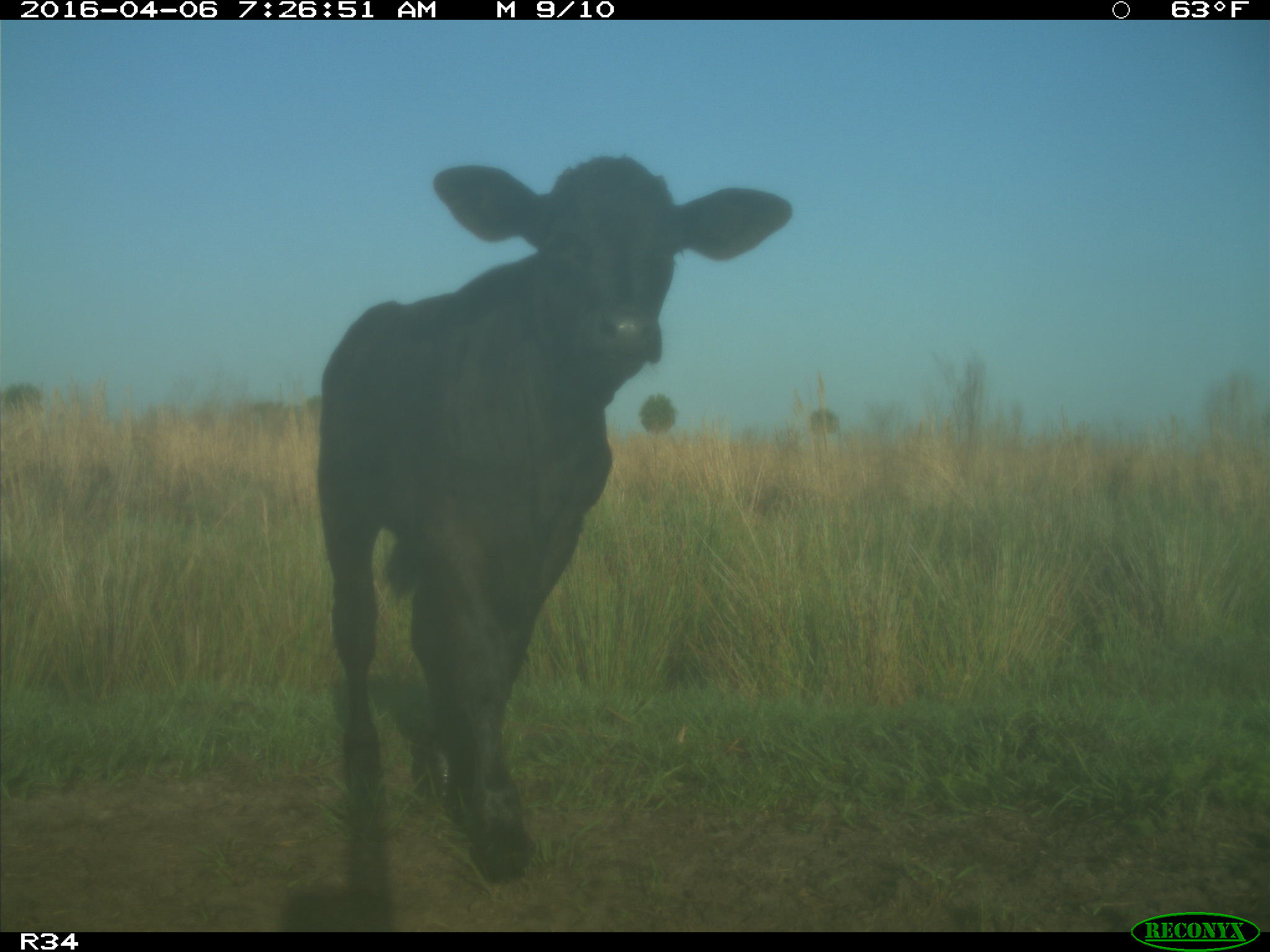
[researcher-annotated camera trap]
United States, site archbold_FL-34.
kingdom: Animalia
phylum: Chordata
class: Mammalia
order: Artiodactyla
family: Bovidae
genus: Bos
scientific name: Bos taurus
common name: domestic cow